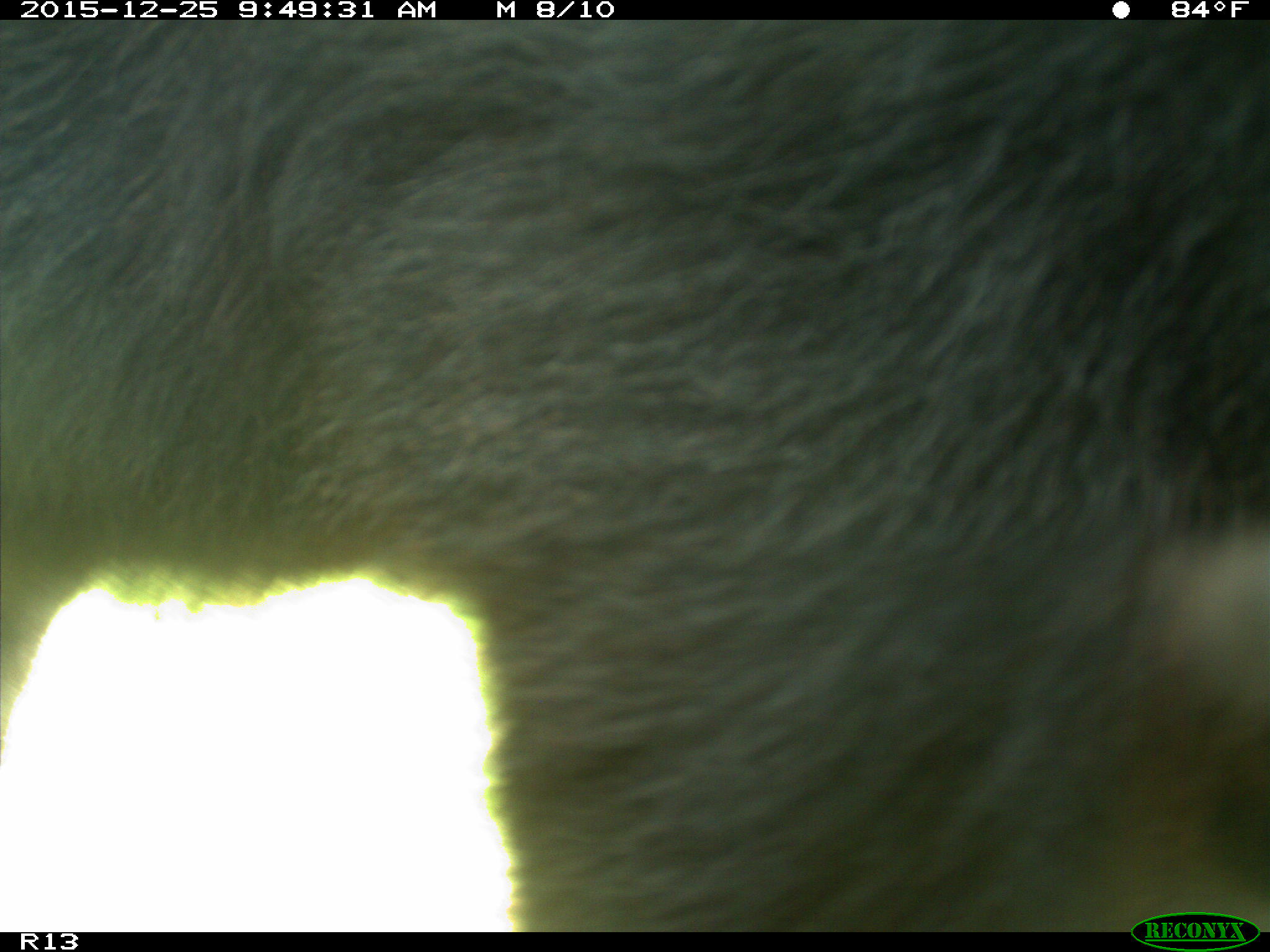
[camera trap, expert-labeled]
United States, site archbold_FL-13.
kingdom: Animalia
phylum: Chordata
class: Mammalia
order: Artiodactyla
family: Bovidae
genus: Bos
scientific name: Bos taurus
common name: domestic cow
Bos taurus (domestic cow).